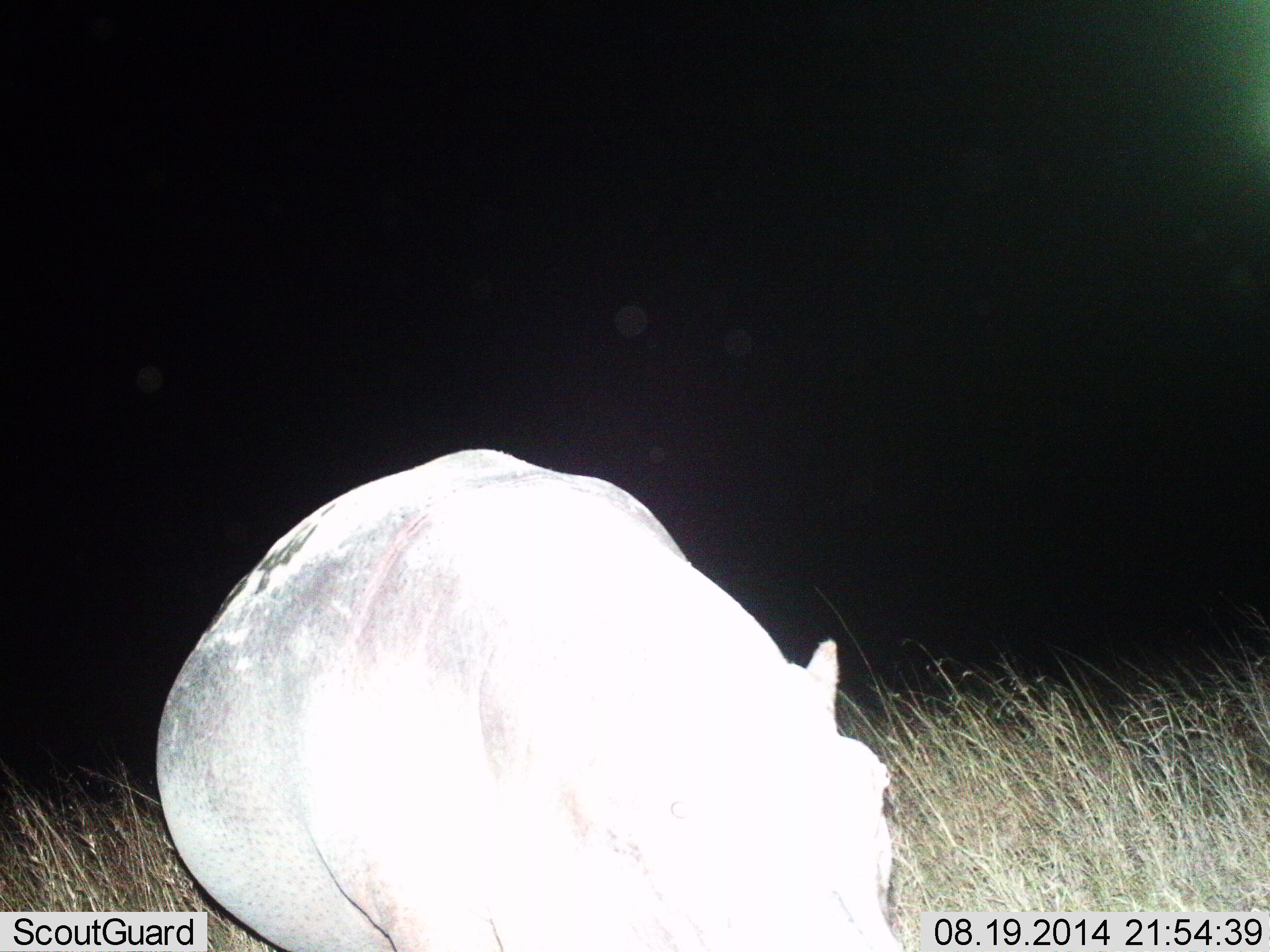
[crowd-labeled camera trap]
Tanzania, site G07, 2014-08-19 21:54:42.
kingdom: Animalia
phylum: Chordata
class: Mammalia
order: Artiodactyla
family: Hippopotamidae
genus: Hippopotamus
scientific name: Hippopotamus amphibius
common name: hippopotamus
Hippopotamus (Hippopotamus amphibius), count 1. Behavior (volunteer vote fractions): standing 40%, resting 0%, moving 60%, interacting 0%. Young present (vote fraction): 0%. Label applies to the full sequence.